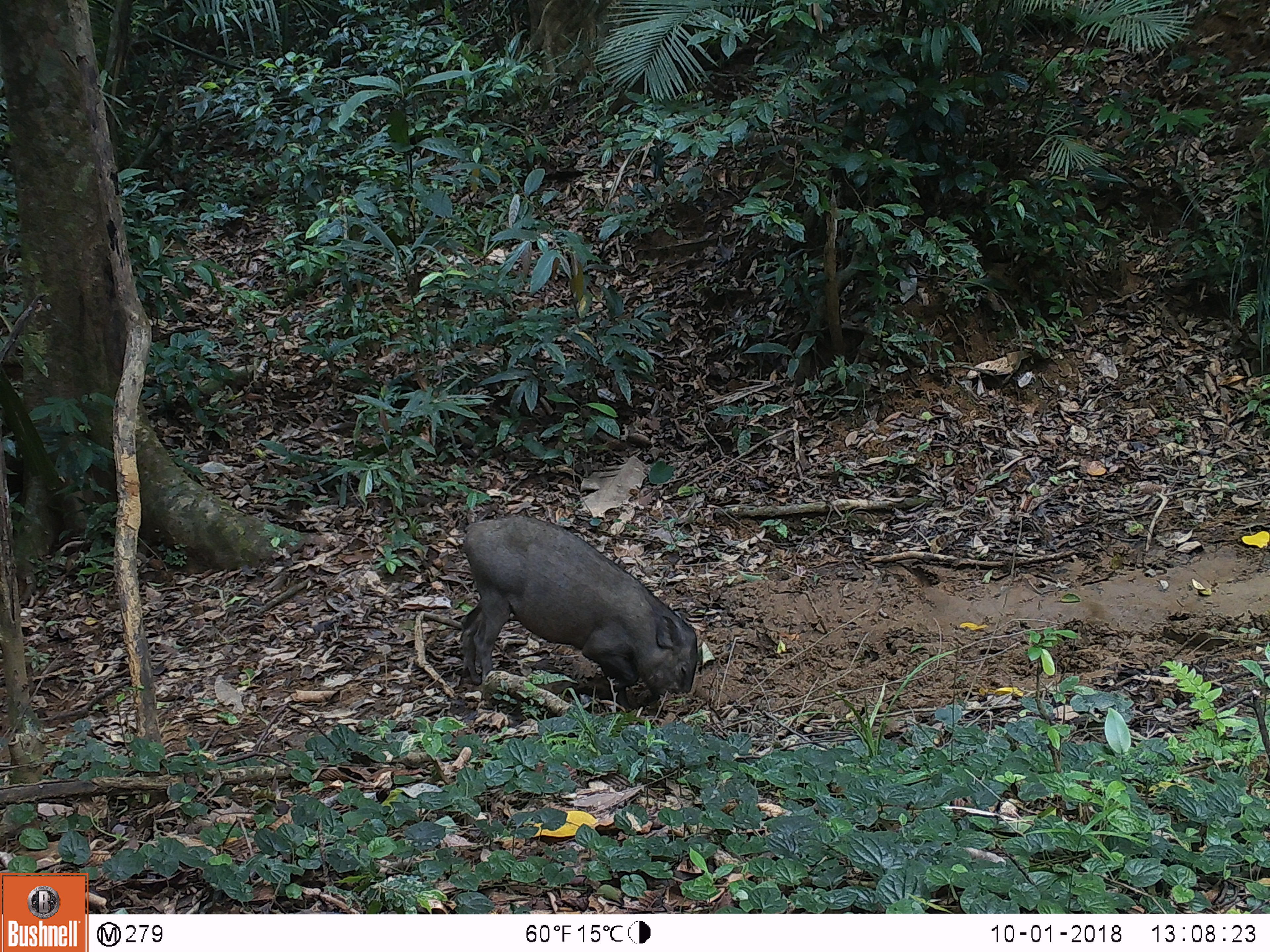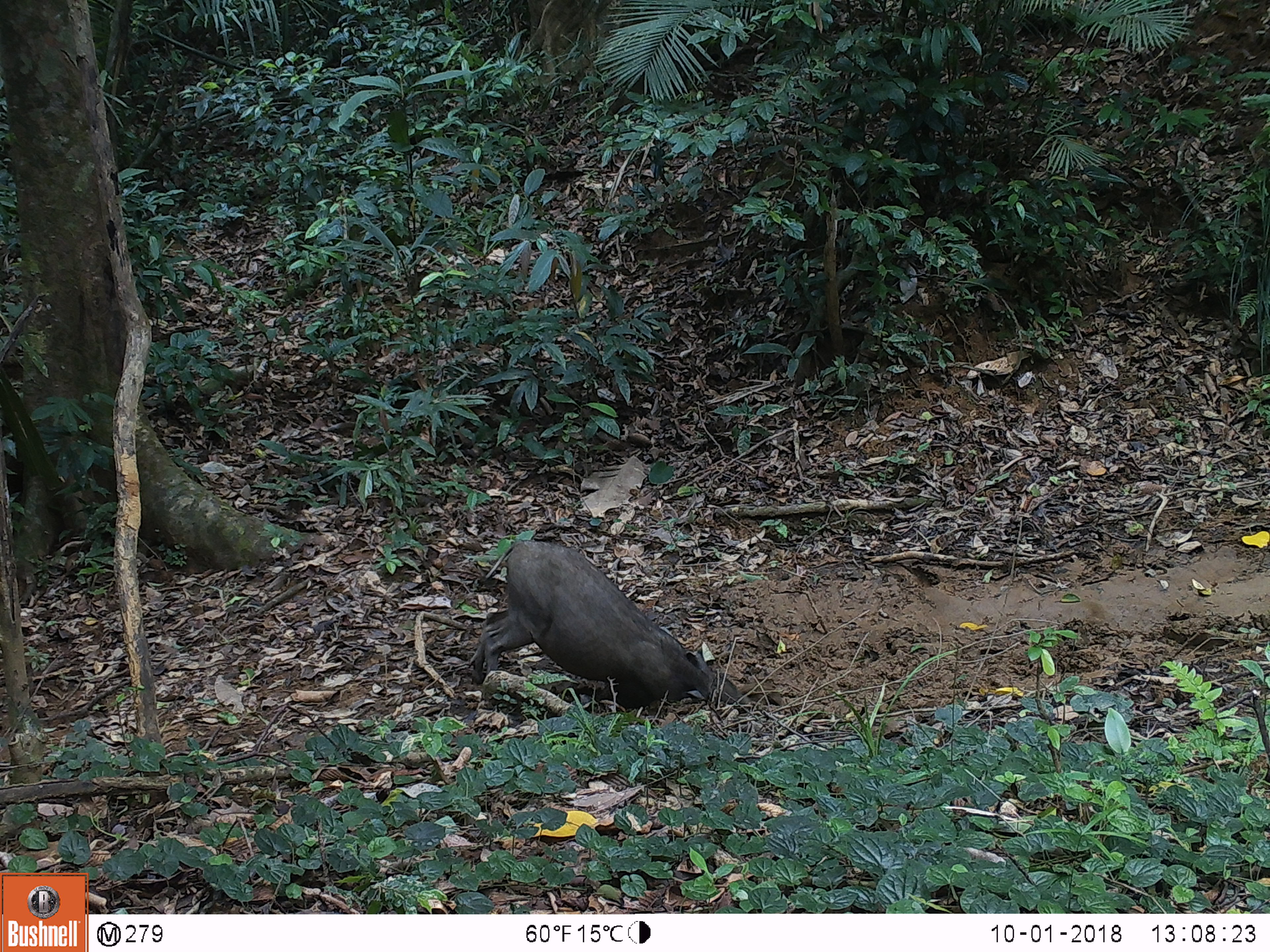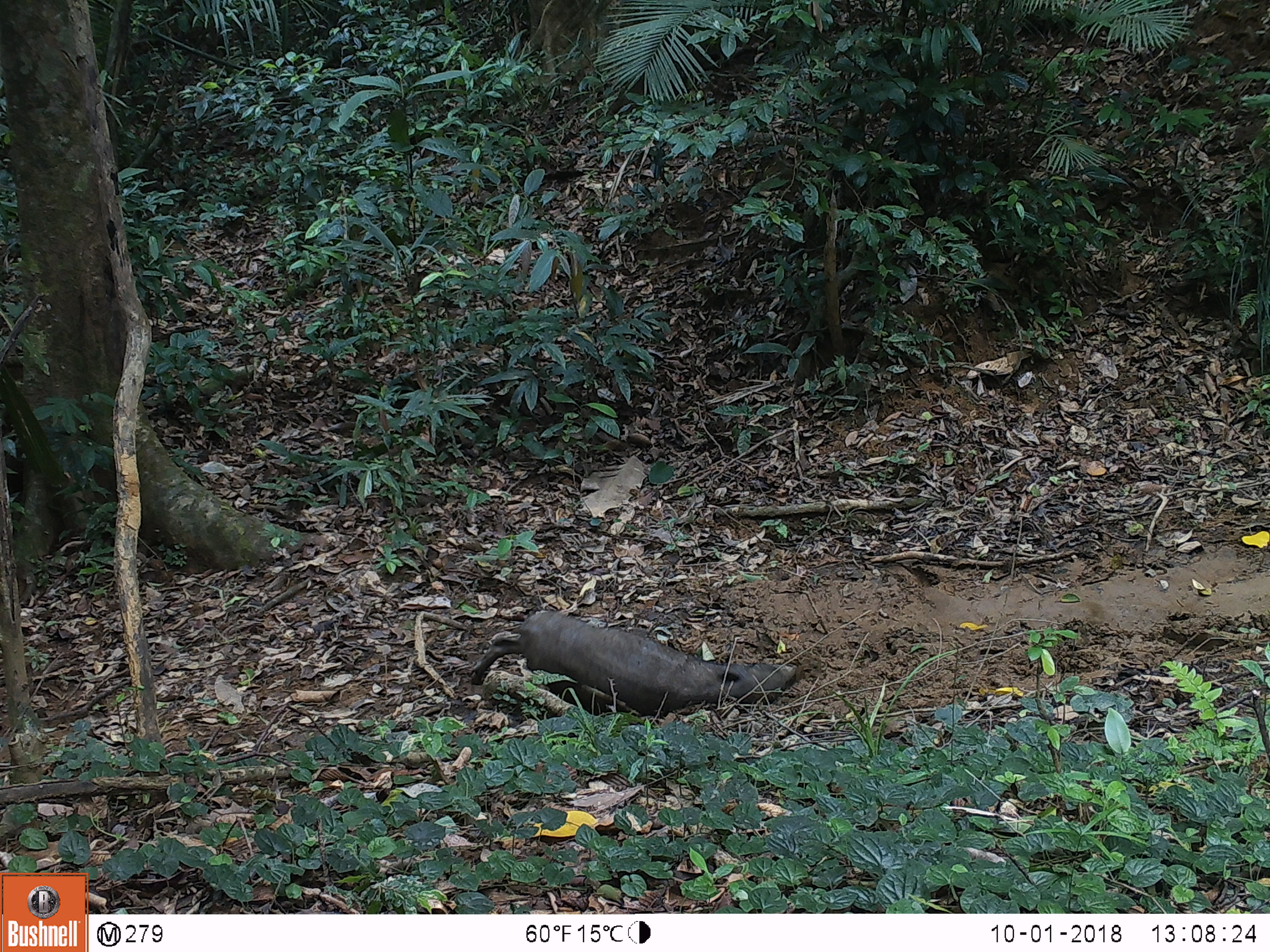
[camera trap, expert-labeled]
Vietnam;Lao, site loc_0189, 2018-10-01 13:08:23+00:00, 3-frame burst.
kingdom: Animalia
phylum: Chordata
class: Mammalia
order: Artiodactyla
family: Suidae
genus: Sus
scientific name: Sus scrofa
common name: eurasian wild pig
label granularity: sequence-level